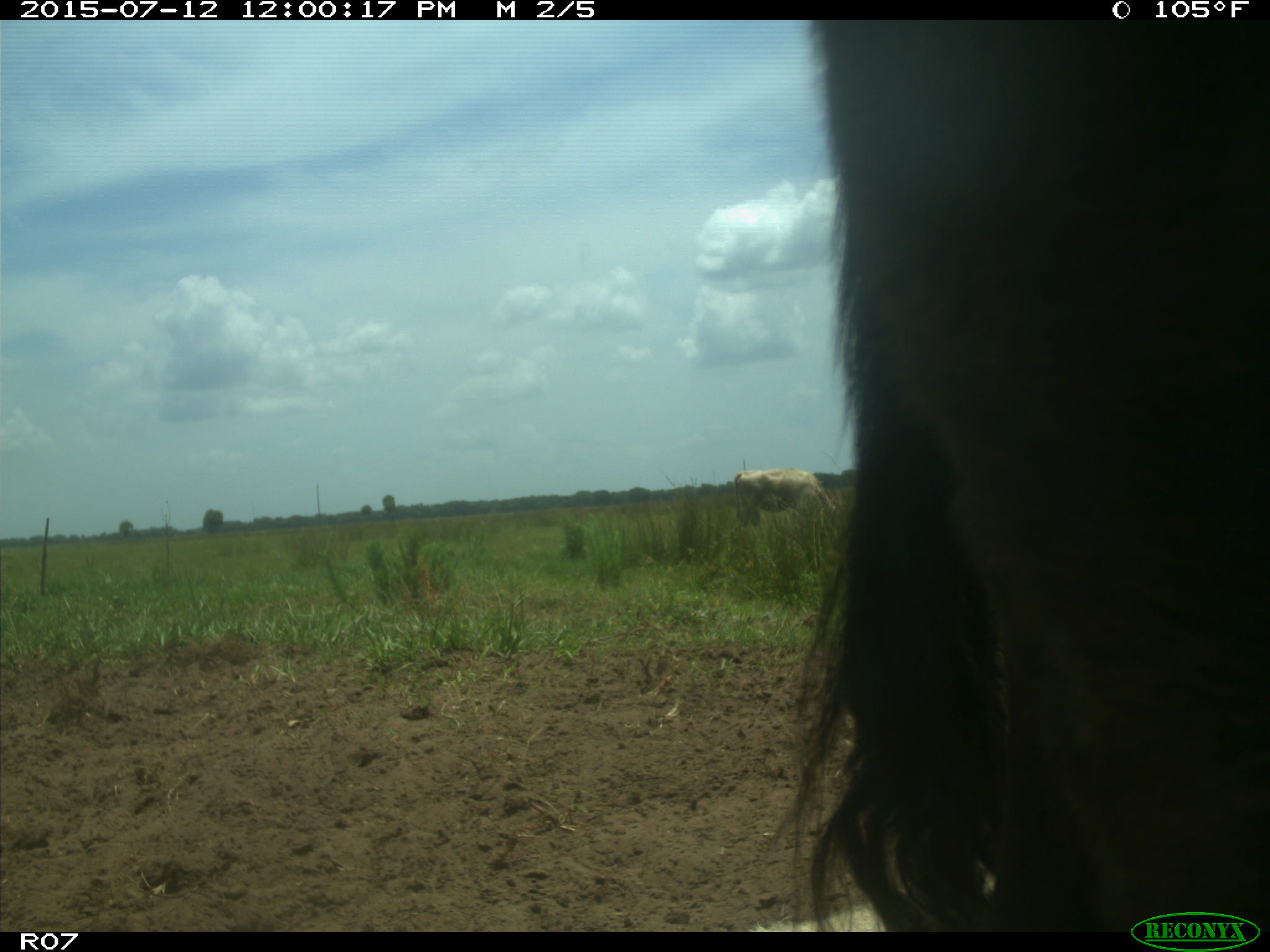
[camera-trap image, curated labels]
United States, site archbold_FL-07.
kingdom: Animalia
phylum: Chordata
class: Mammalia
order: Artiodactyla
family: Bovidae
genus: Bos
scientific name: Bos taurus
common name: domestic cow